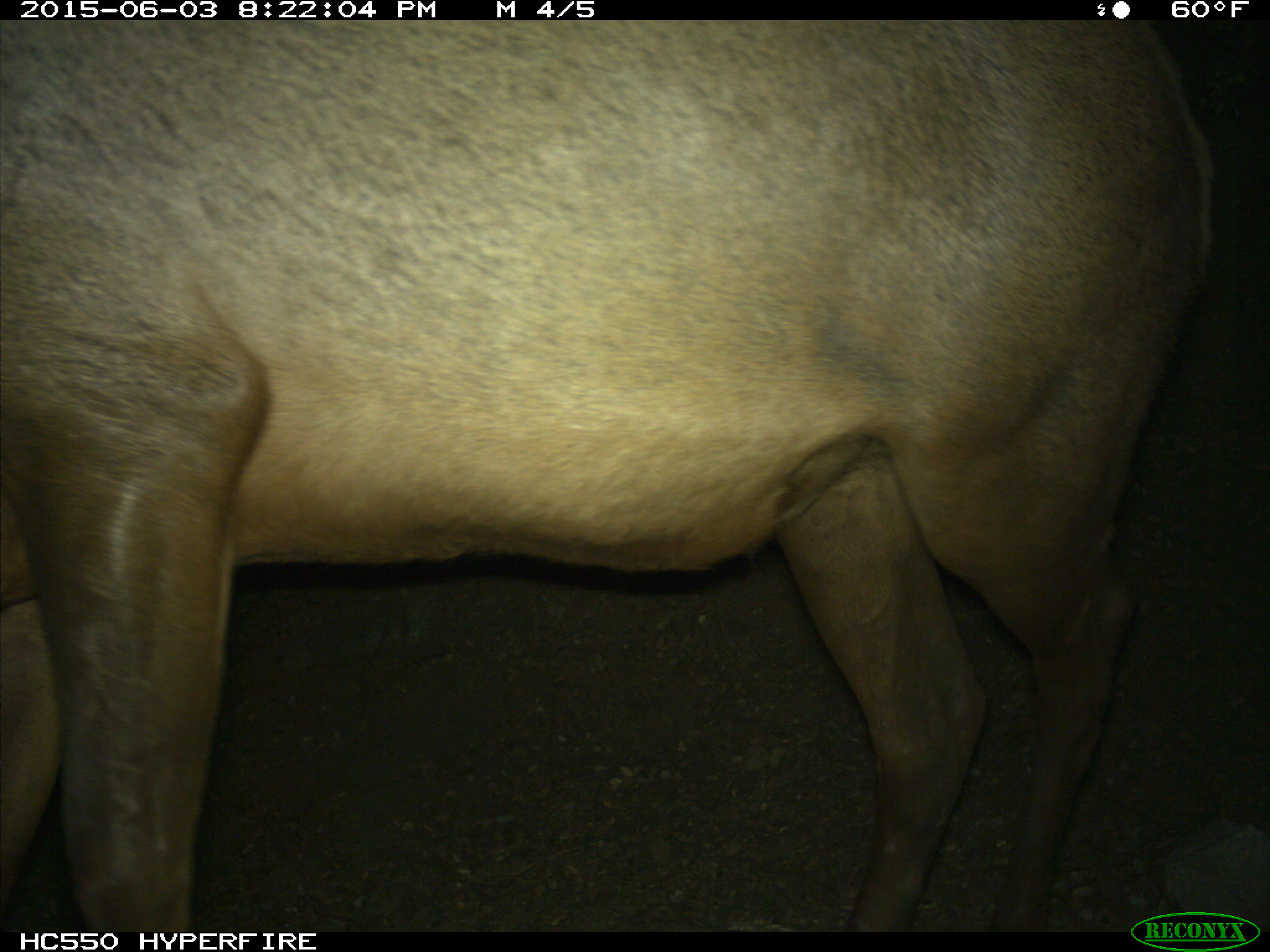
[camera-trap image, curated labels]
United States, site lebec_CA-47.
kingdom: Animalia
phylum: Chordata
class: Mammalia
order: Artiodactyla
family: Cervidae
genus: Cervus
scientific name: Cervus canadensis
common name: elk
Cervus canadensis (elk).